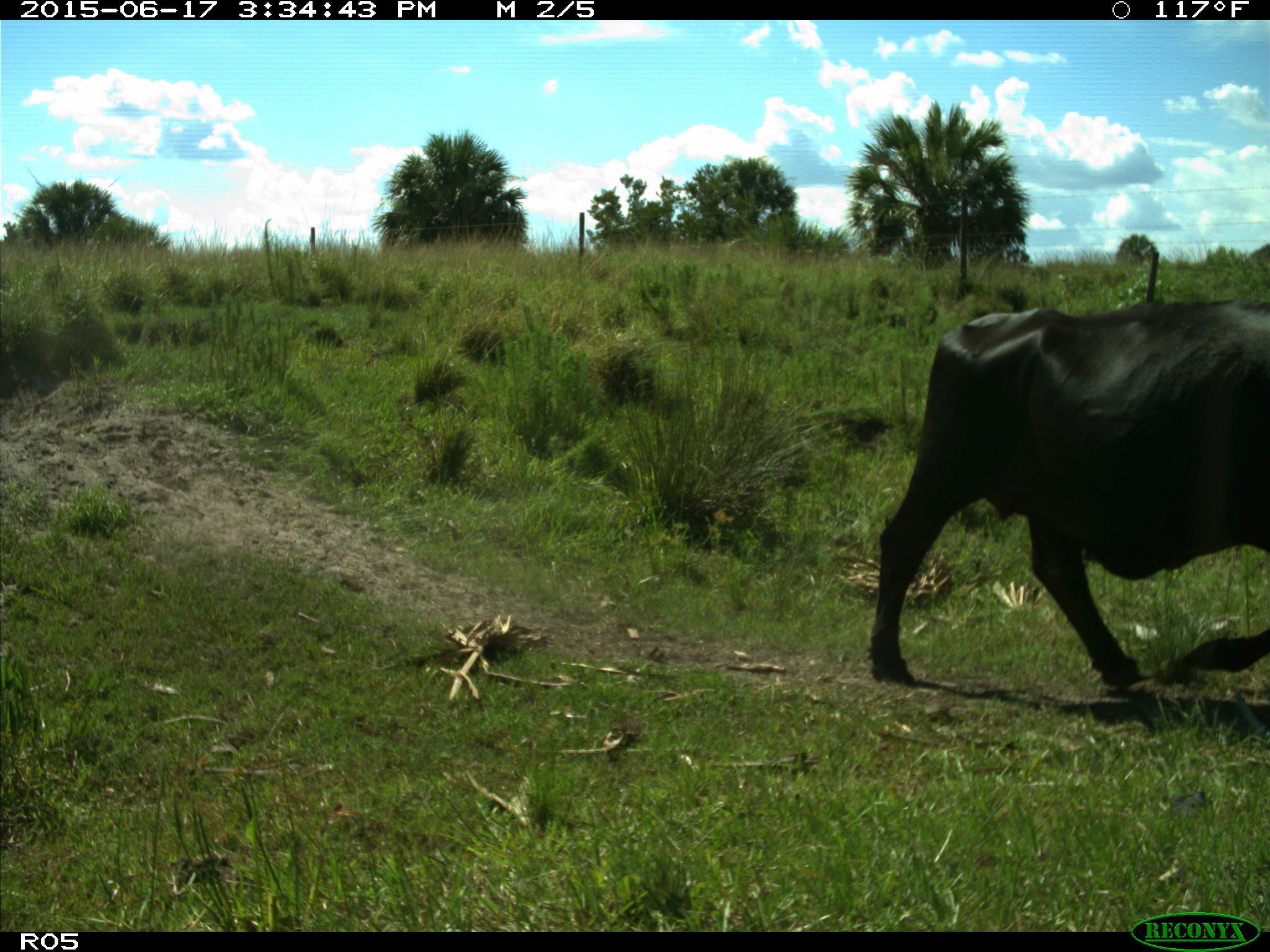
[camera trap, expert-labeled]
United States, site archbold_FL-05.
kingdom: Animalia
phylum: Chordata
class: Mammalia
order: Artiodactyla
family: Bovidae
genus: Bos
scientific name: Bos taurus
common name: domestic cow